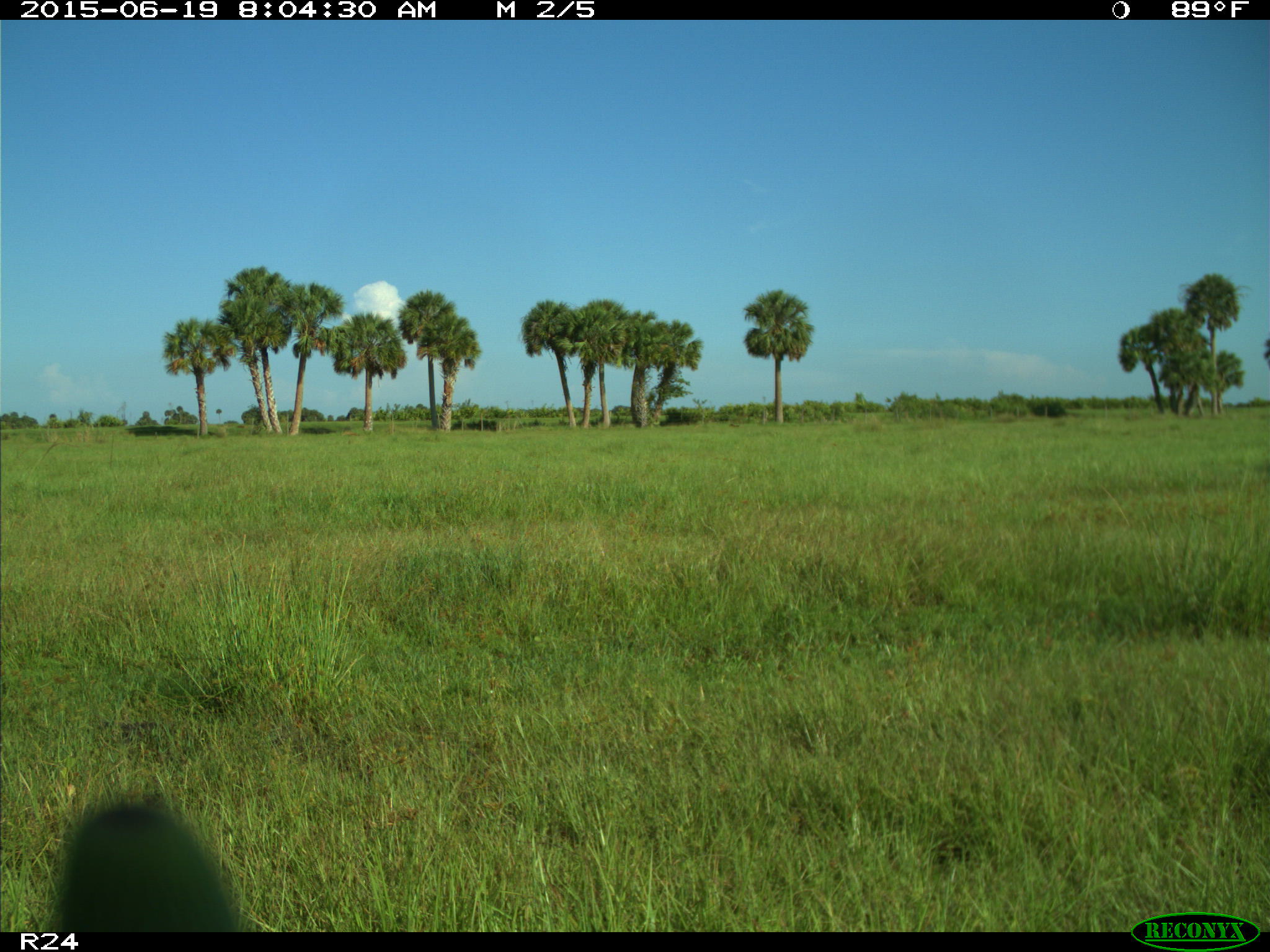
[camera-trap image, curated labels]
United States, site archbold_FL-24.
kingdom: Animalia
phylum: Chordata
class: Mammalia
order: Artiodactyla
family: Bovidae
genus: Bos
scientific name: Bos taurus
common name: domestic cow